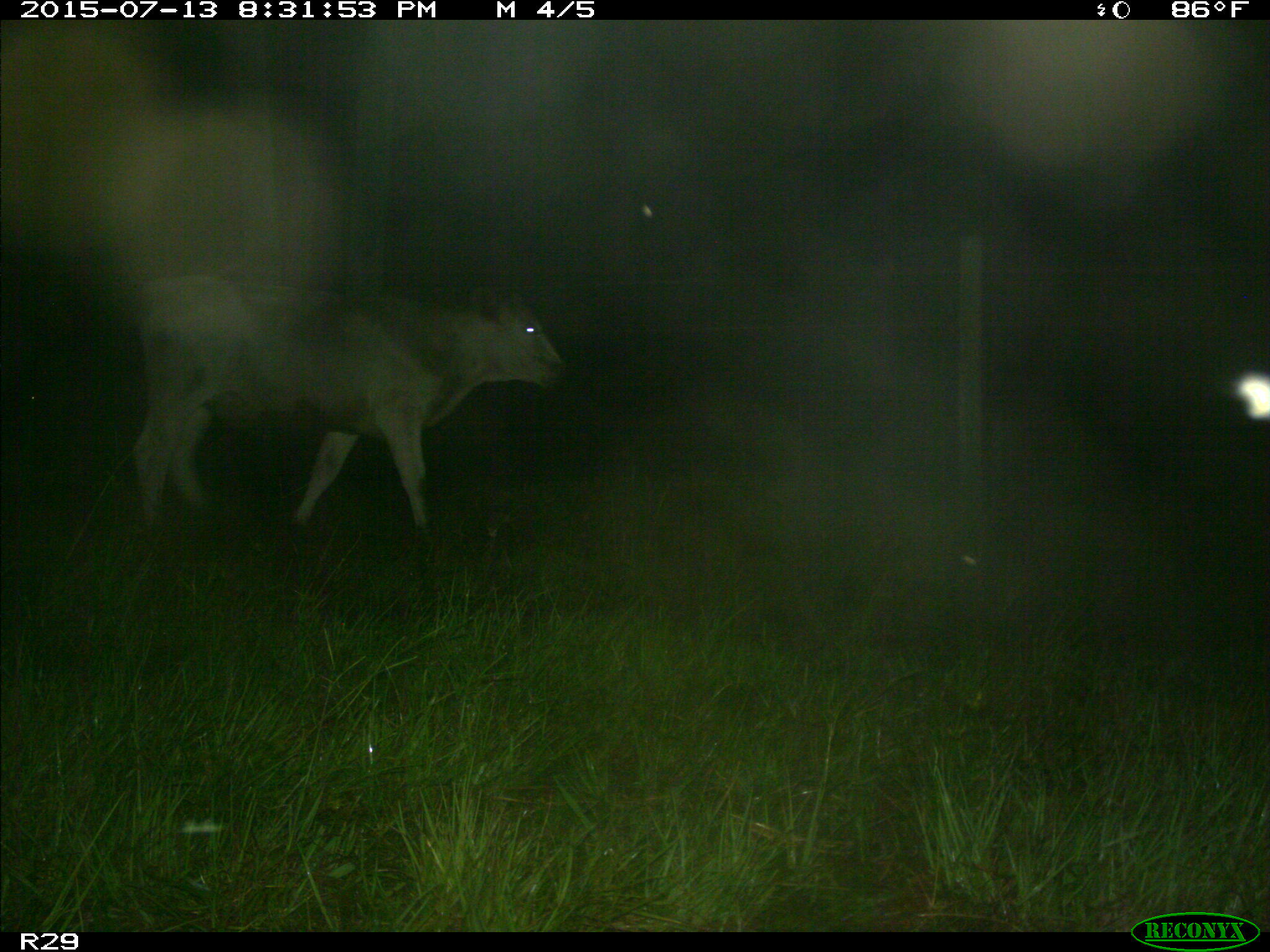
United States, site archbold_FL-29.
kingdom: Animalia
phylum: Chordata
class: Mammalia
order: Artiodactyla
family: Bovidae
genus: Bos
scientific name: Bos taurus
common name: domestic cow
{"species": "Bos taurus (domestic cow)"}